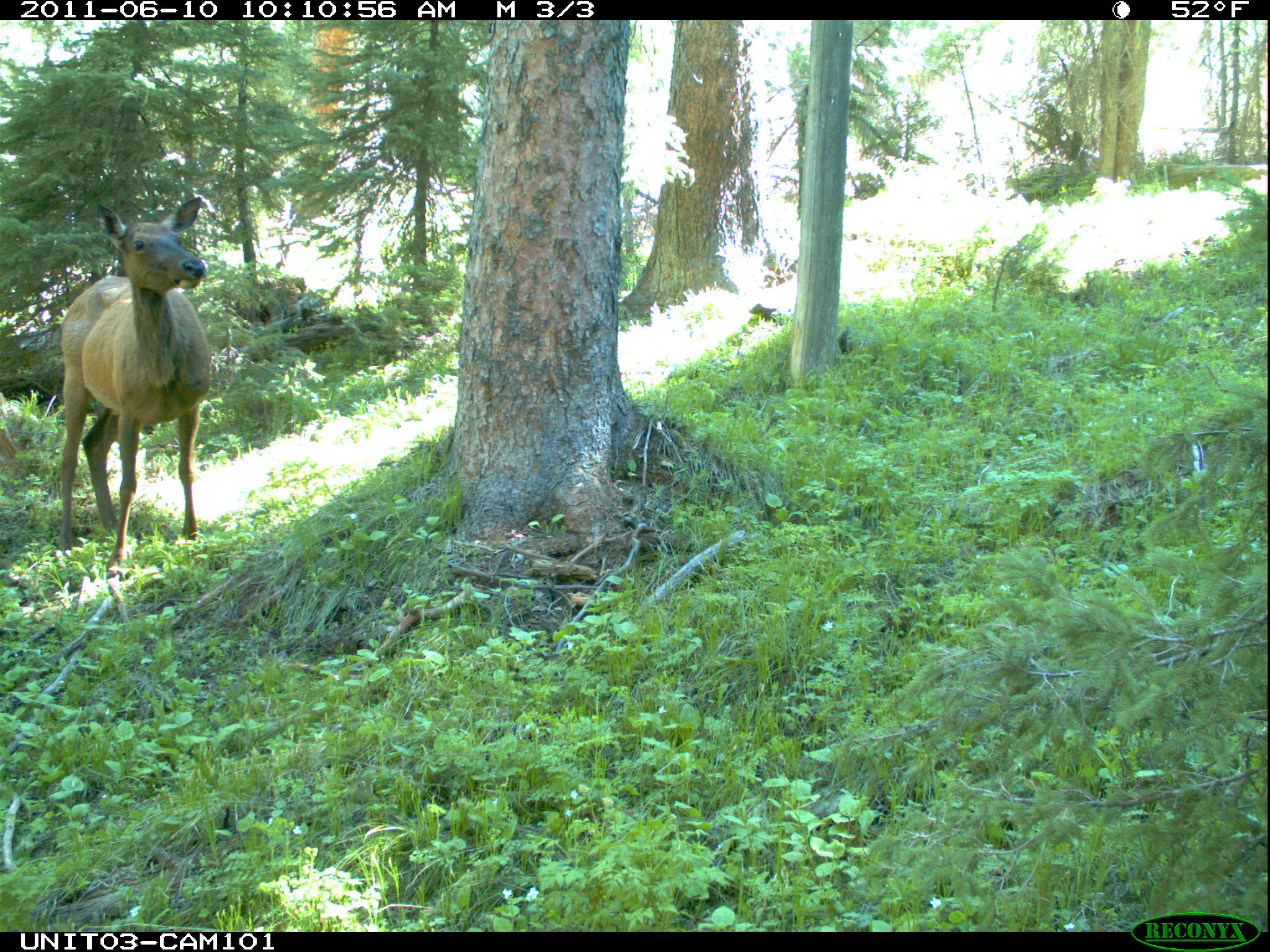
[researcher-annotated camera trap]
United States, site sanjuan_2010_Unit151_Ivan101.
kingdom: Animalia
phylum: Chordata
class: Mammalia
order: Artiodactyla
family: Cervidae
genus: Cervus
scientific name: Cervus elaphus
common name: red deer